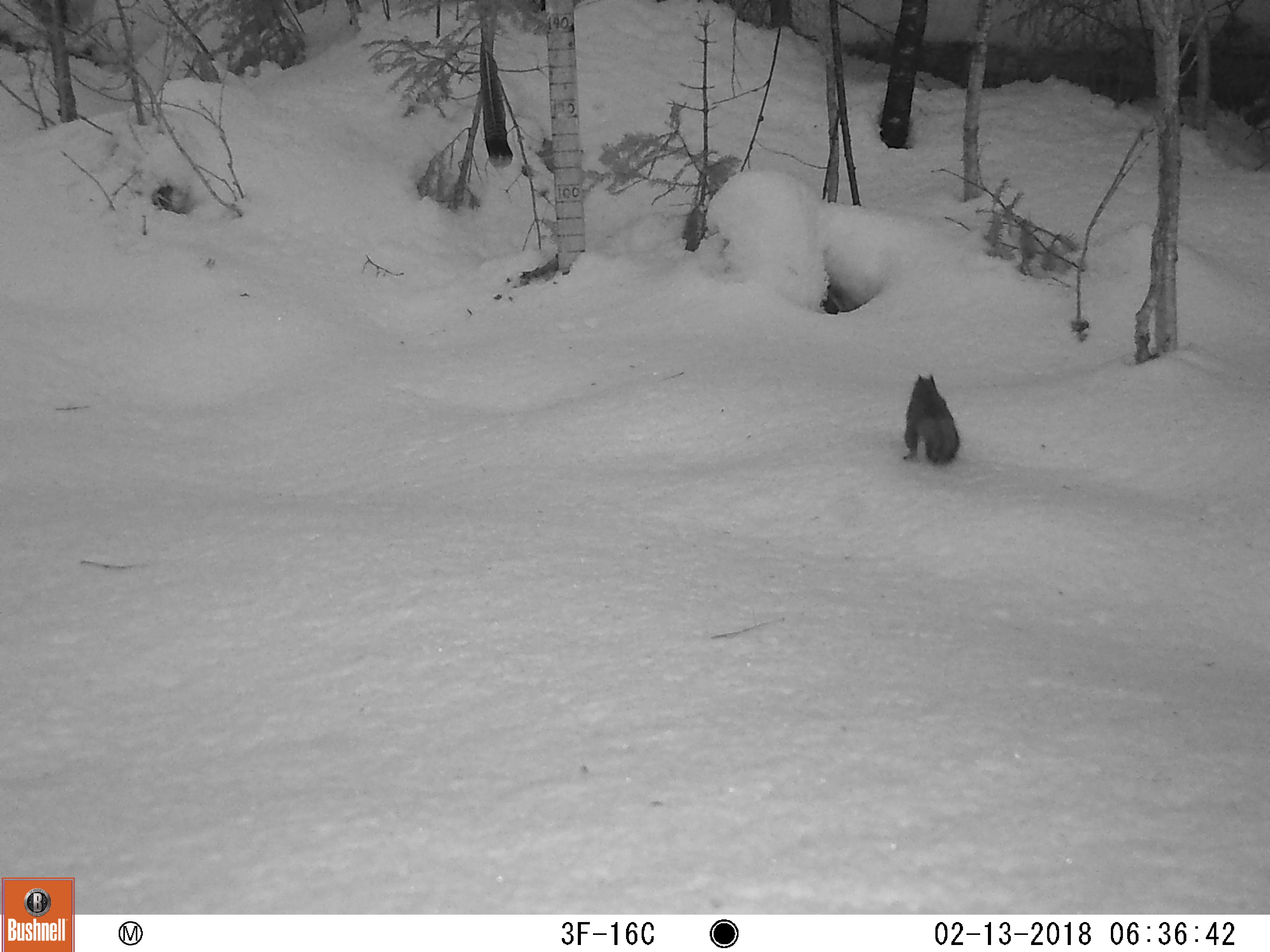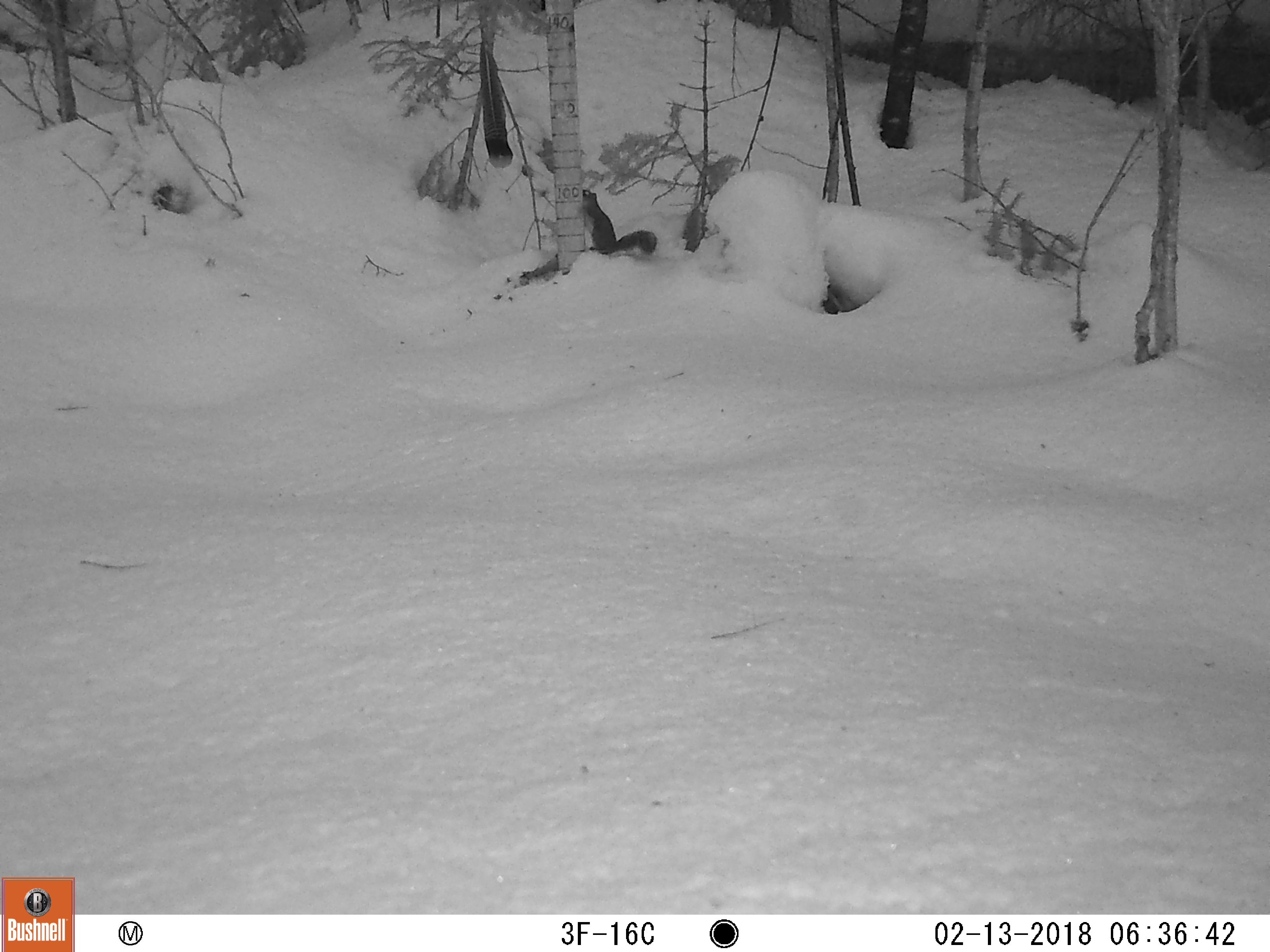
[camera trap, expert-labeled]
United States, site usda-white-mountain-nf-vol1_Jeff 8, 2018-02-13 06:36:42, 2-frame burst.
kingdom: Animalia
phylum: Chordata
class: Mammalia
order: Rodentia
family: Sciuridae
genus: Tamiasciurus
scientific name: Tamiasciurus hudsonicus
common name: red squirrel